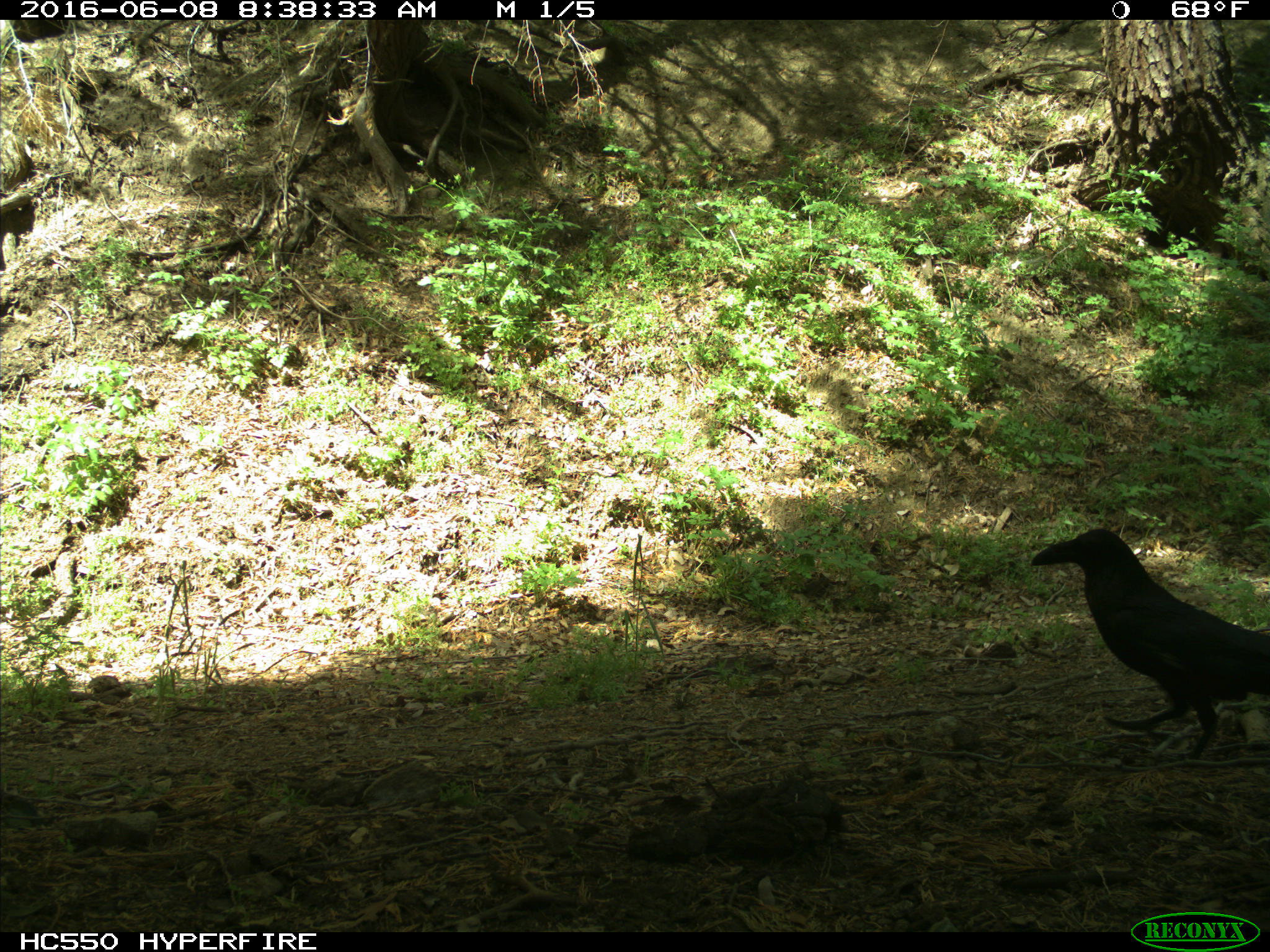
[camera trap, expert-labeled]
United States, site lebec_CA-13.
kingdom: Animalia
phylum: Chordata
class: Aves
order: Passeriformes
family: Corvidae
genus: Corvus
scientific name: Corvus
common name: crows and ravens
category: unidentified corvus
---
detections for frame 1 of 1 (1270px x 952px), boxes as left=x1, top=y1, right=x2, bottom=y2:
animal: left=1029, top=526, right=1270, bottom=764